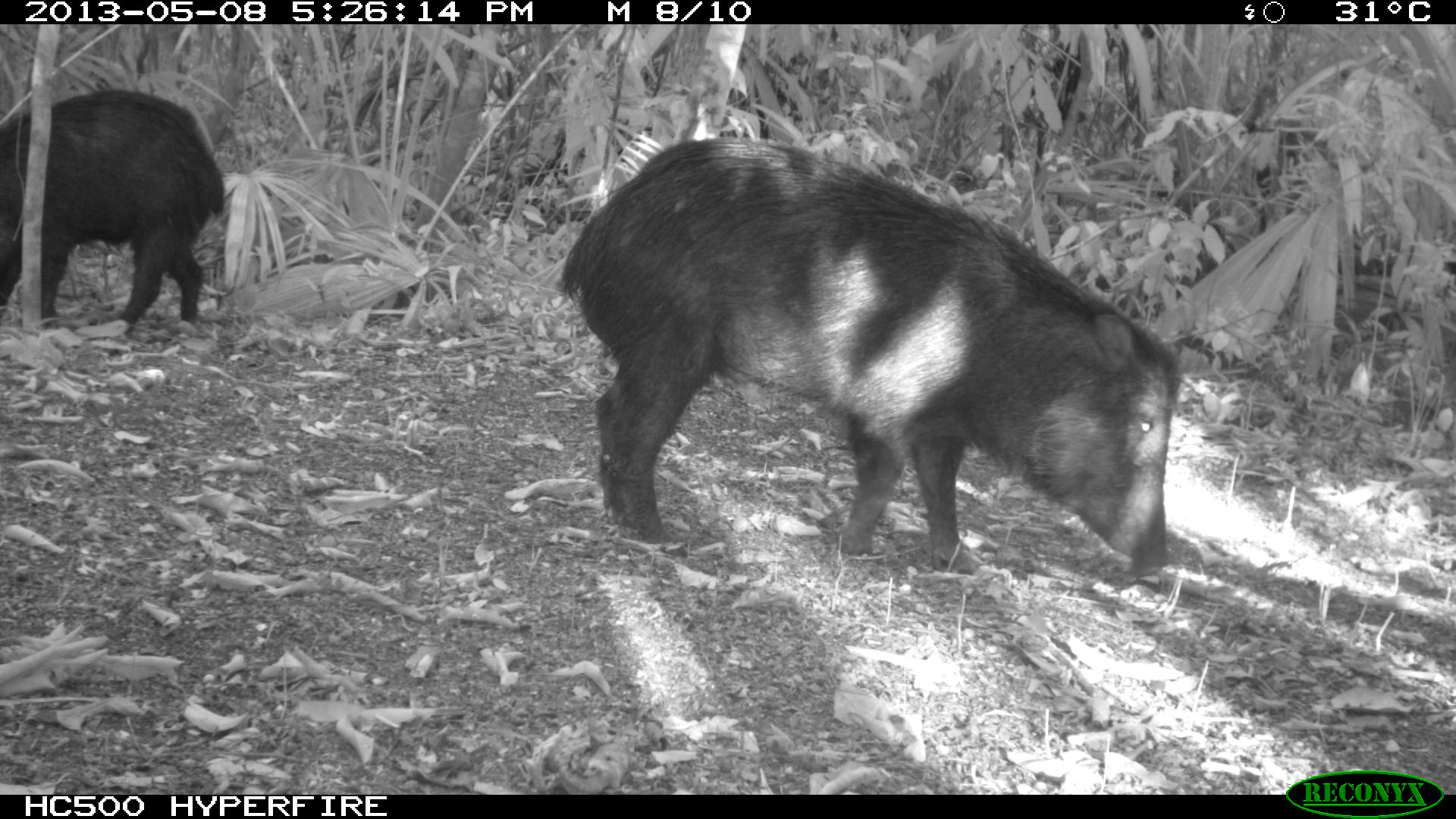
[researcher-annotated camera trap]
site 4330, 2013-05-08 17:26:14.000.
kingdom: Animalia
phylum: Chordata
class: Mammalia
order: Artiodactyla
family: Tayassuidae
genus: Tayassu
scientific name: Tayassu pecari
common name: white-lipped peccary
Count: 2.